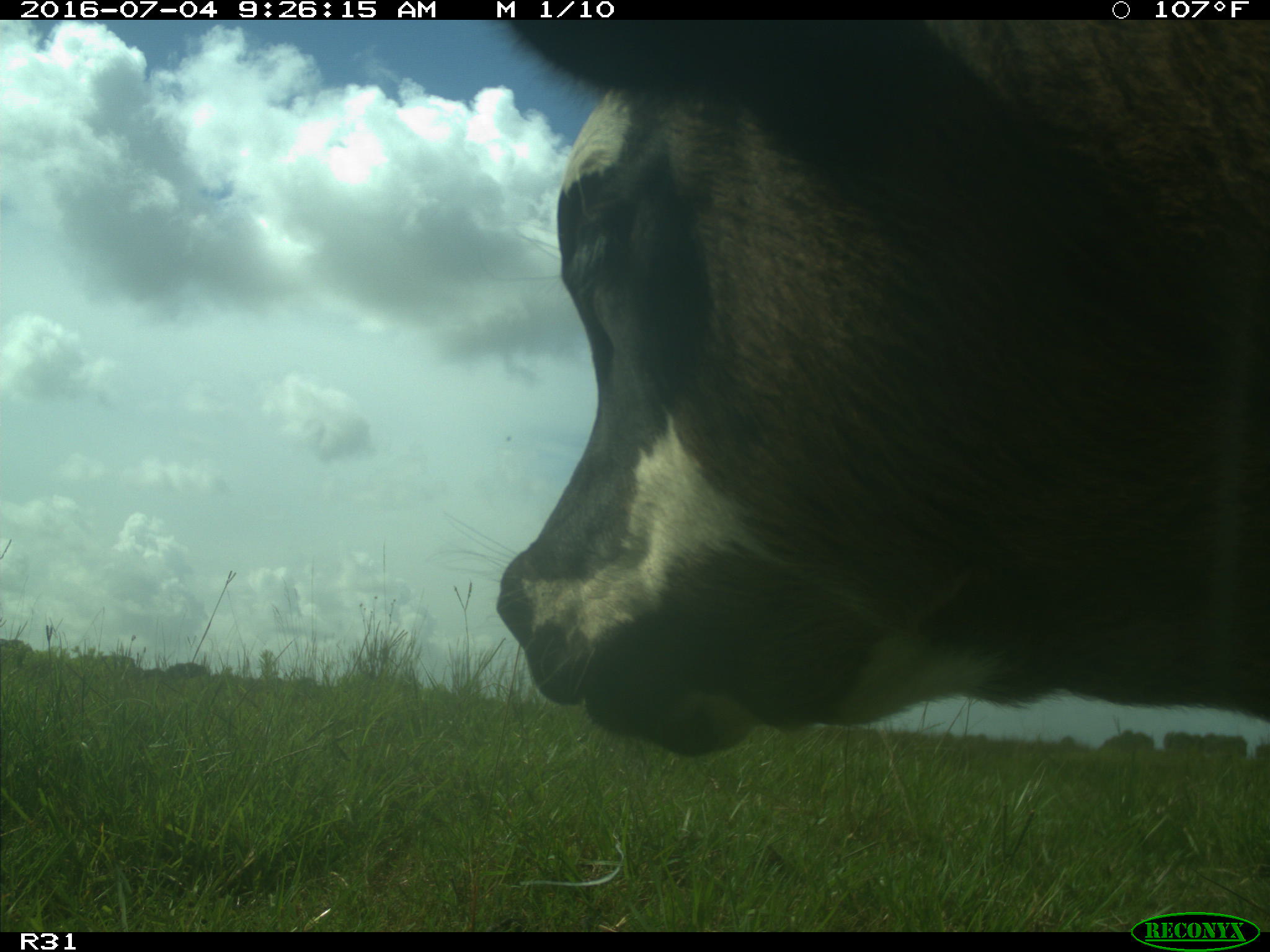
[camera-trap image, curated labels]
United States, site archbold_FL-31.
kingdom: Animalia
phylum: Chordata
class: Mammalia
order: Artiodactyla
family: Bovidae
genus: Bos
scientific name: Bos taurus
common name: domestic cow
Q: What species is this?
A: Bos taurus (domestic cow).